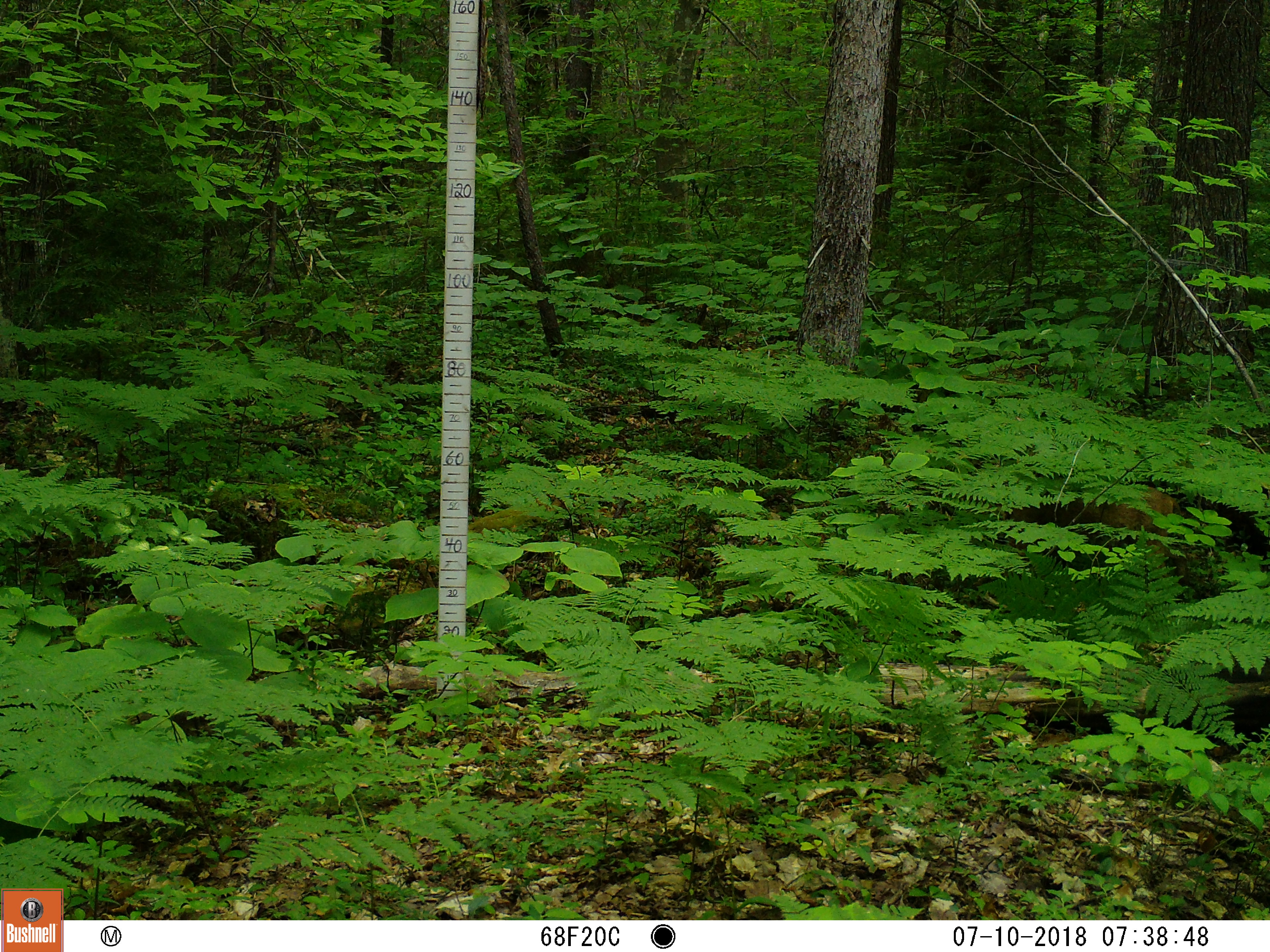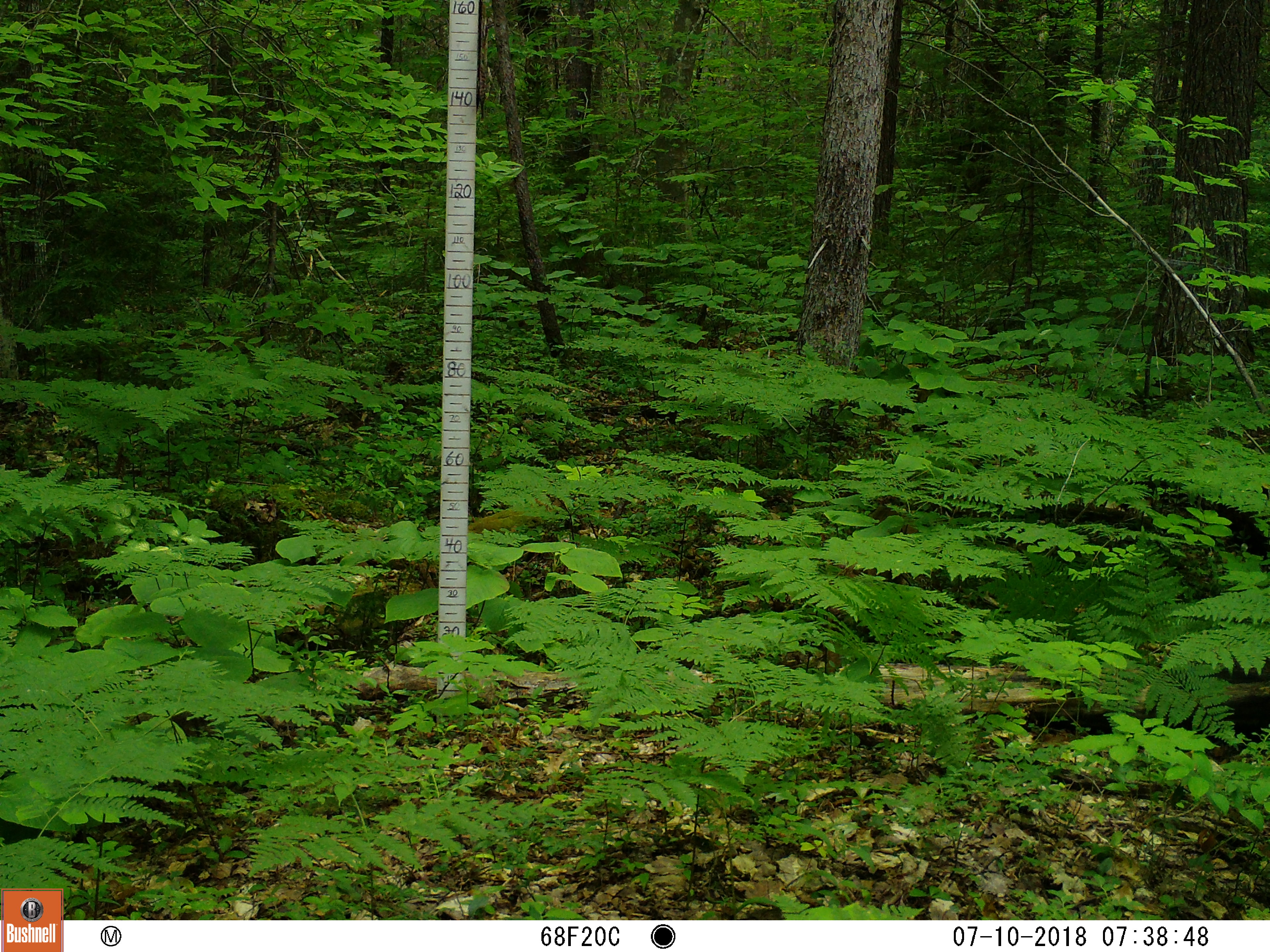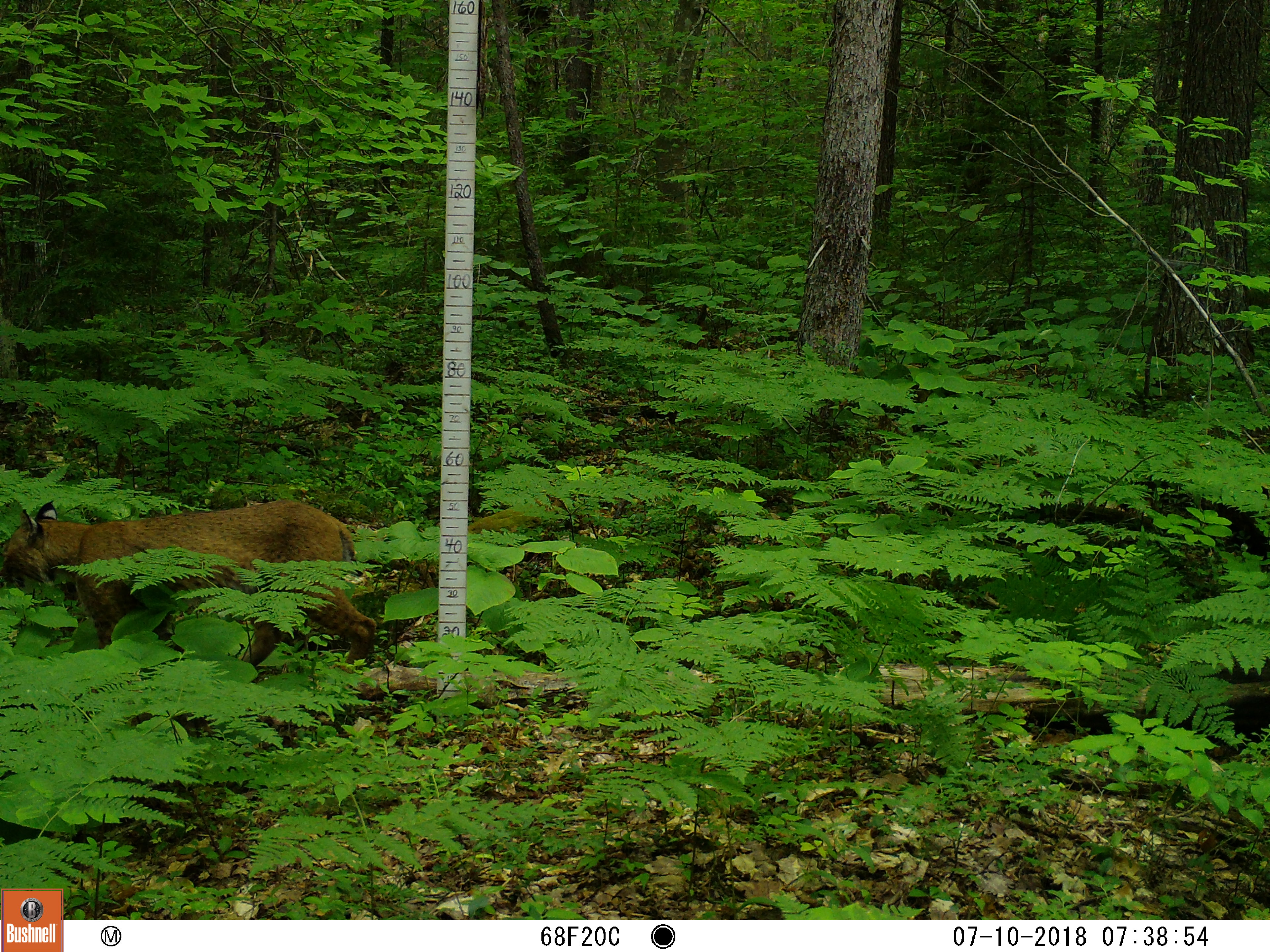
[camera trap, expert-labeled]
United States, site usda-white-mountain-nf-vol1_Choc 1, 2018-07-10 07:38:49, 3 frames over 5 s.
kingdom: Animalia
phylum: Chordata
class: Mammalia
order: Carnivora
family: Felidae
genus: Lynx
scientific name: Lynx rufus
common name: bobcat